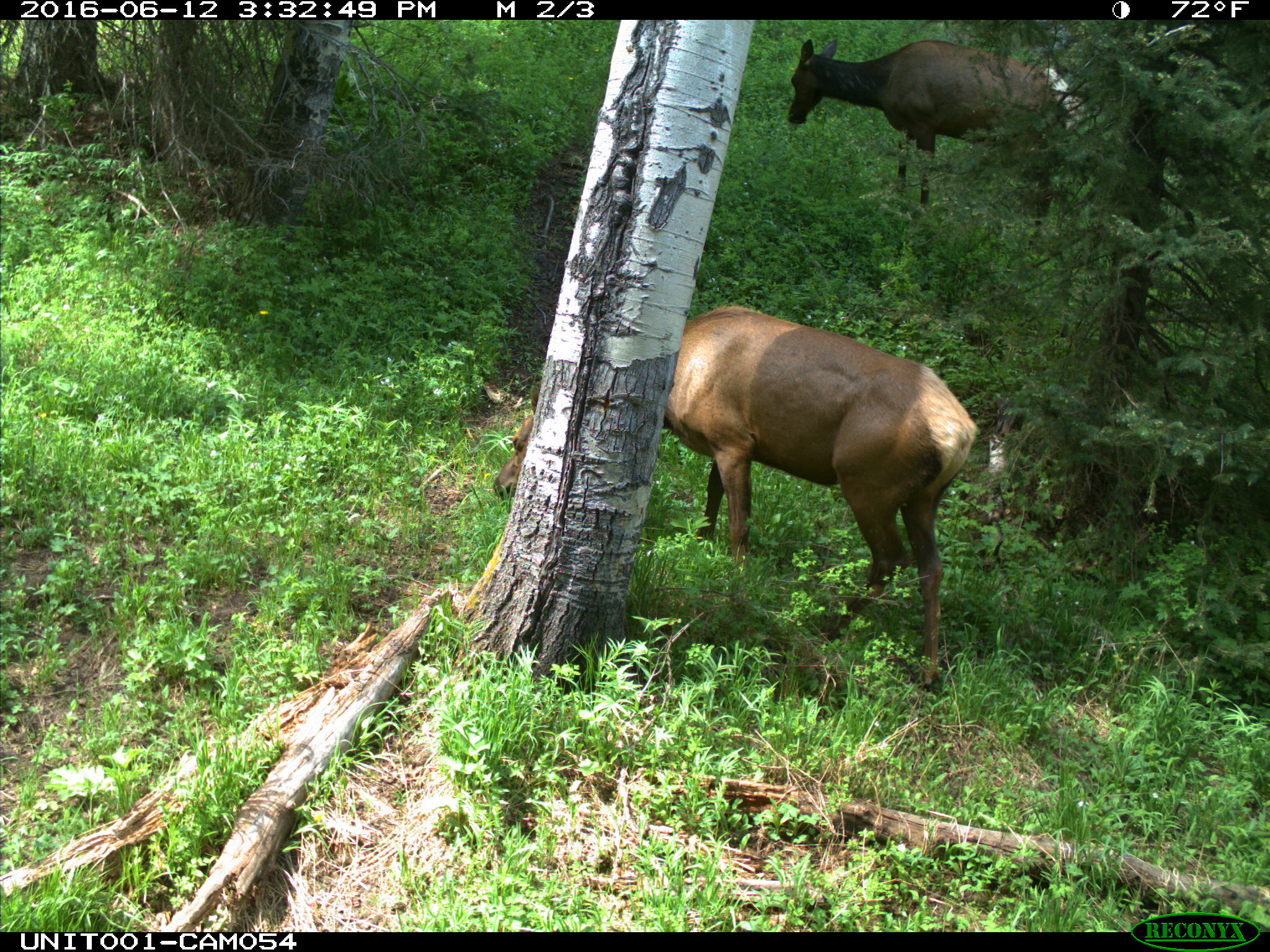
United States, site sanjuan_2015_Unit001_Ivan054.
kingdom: Animalia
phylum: Chordata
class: Mammalia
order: Artiodactyla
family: Cervidae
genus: Cervus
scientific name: Cervus elaphus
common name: red deer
Cervus elaphus (red deer).